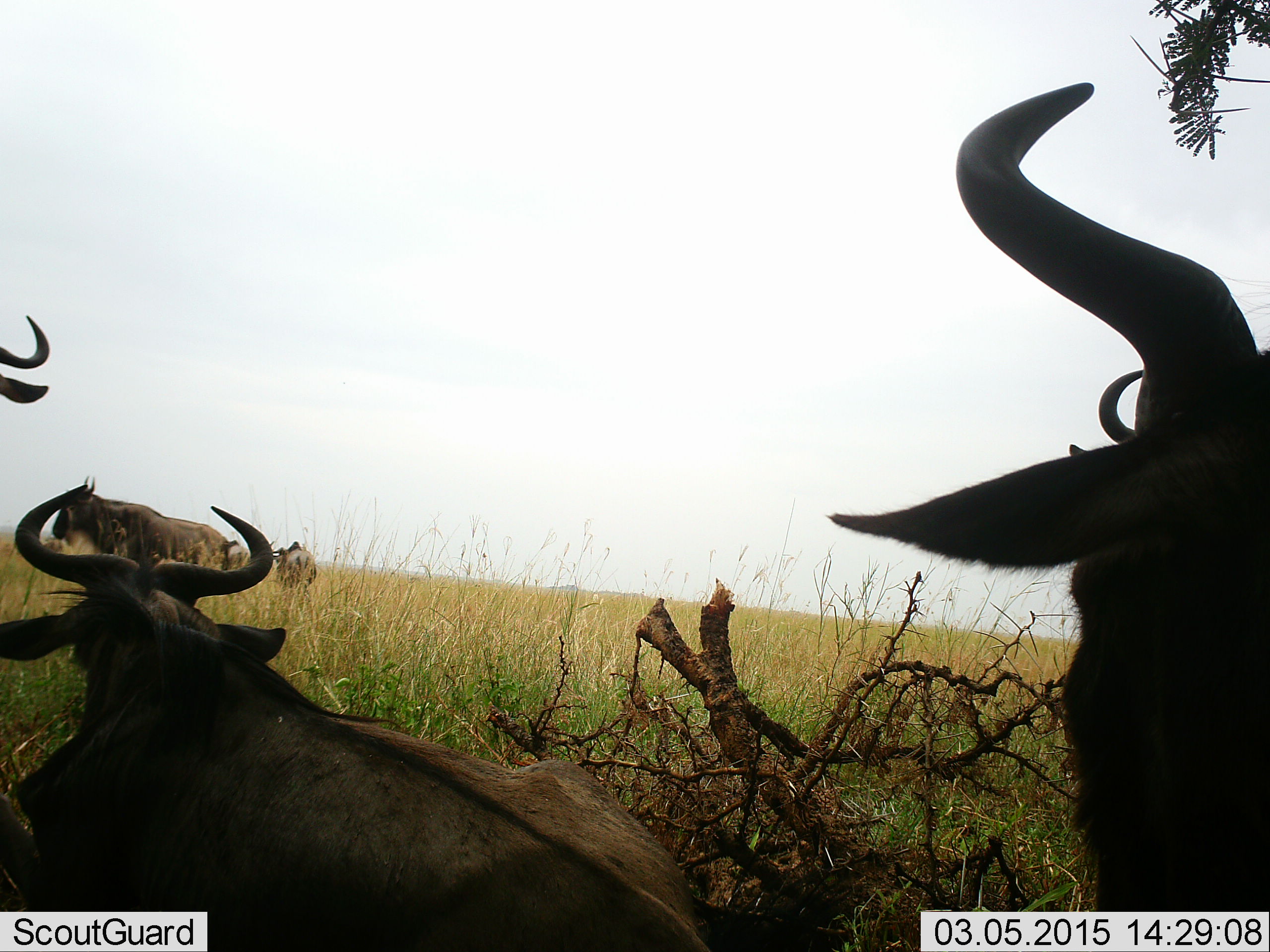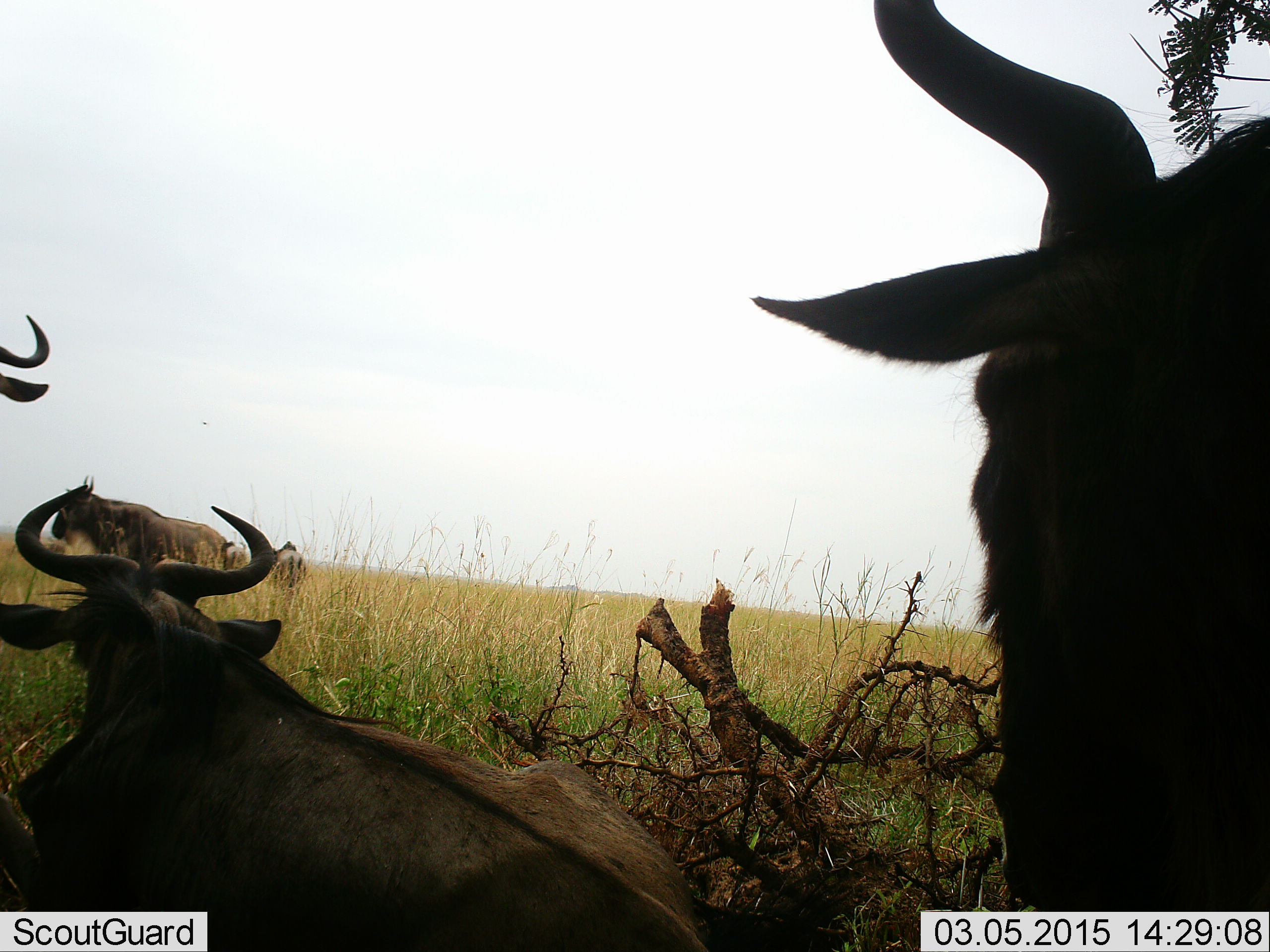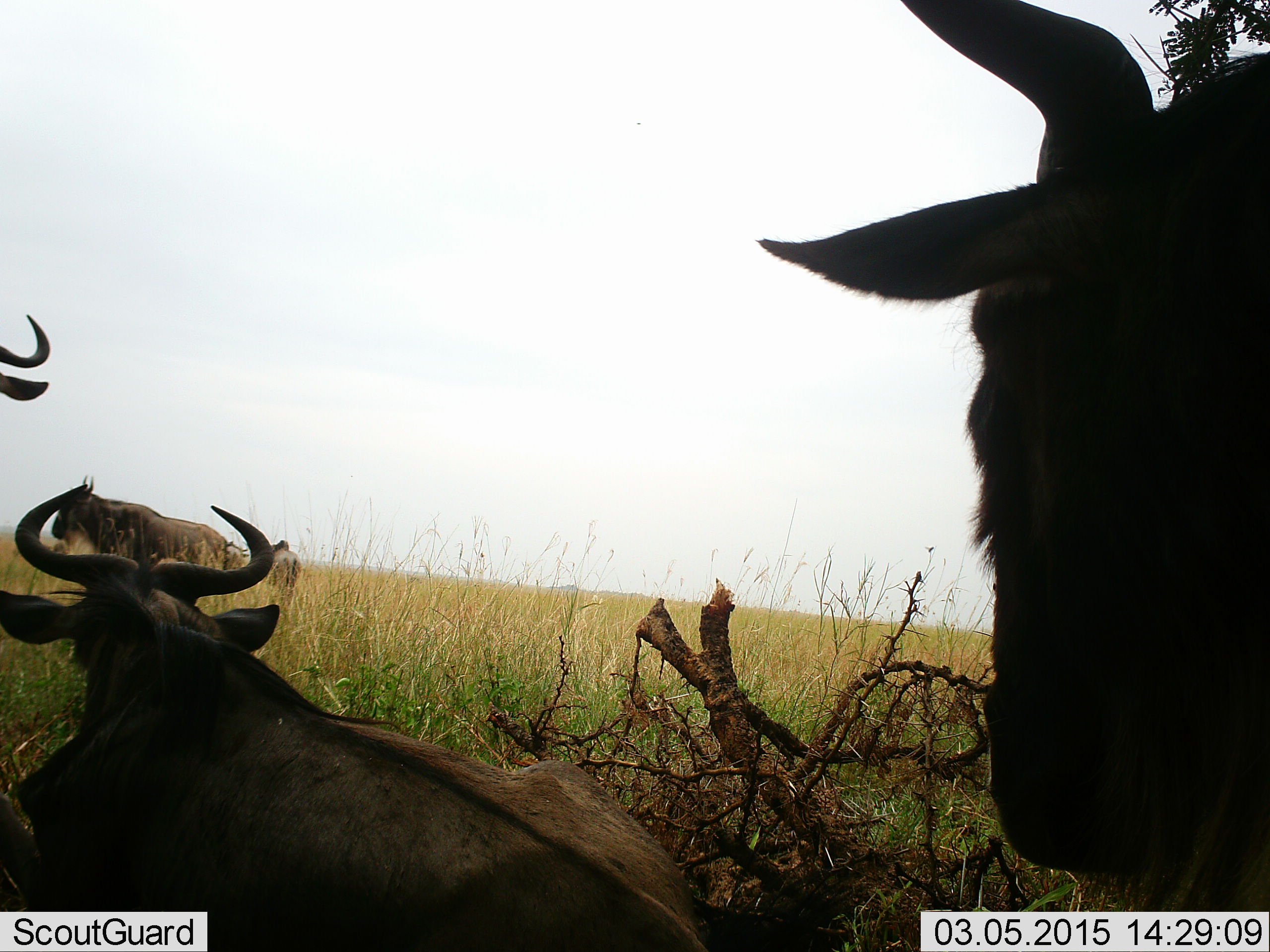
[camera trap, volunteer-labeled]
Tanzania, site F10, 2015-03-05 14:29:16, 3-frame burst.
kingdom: Animalia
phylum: Chordata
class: Mammalia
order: Artiodactyla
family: Bovidae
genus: Connochaetes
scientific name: Connochaetes taurinus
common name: blue wildebeest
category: wildebeest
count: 5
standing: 90%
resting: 100%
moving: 20%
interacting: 10%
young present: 0%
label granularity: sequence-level